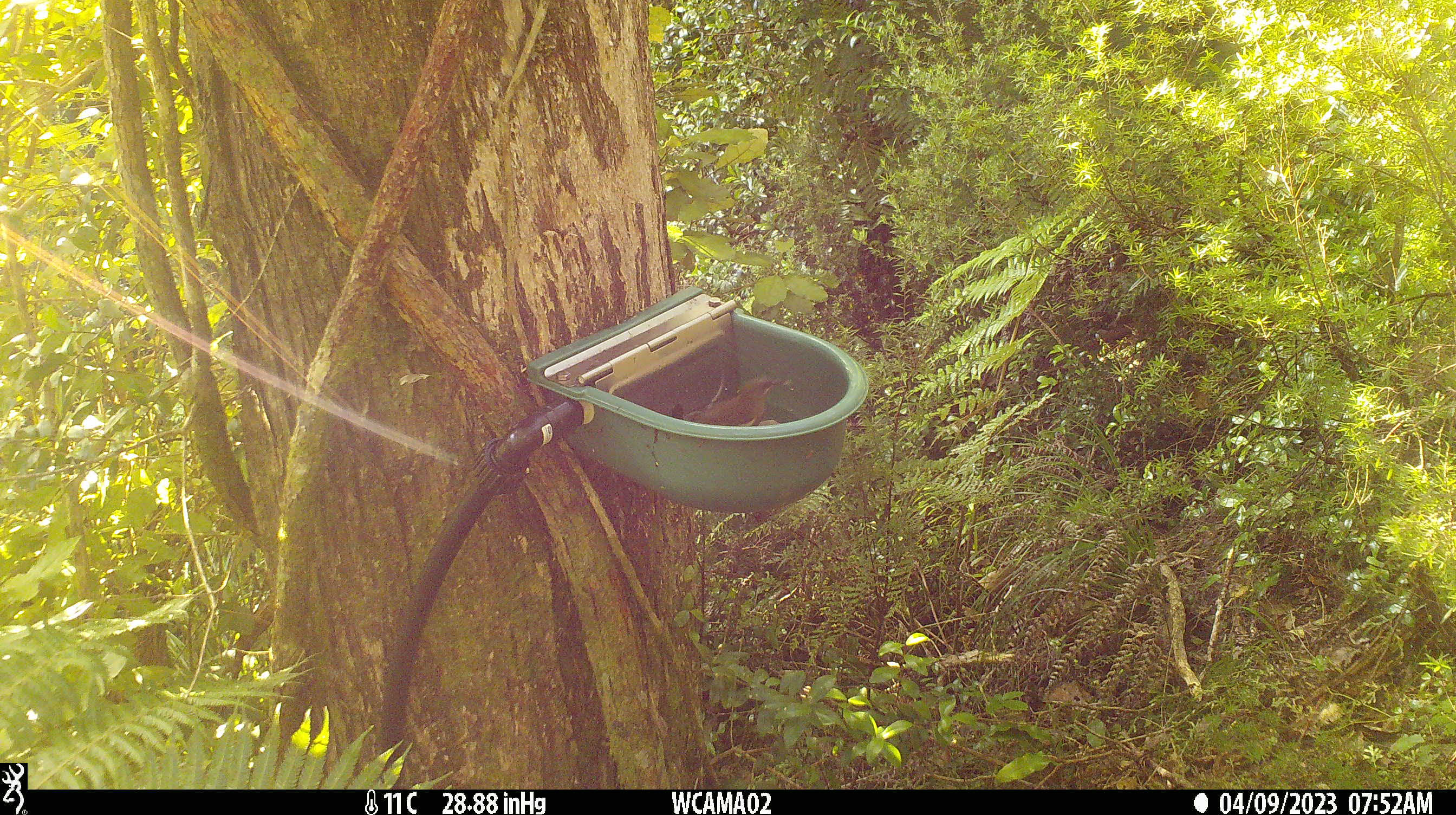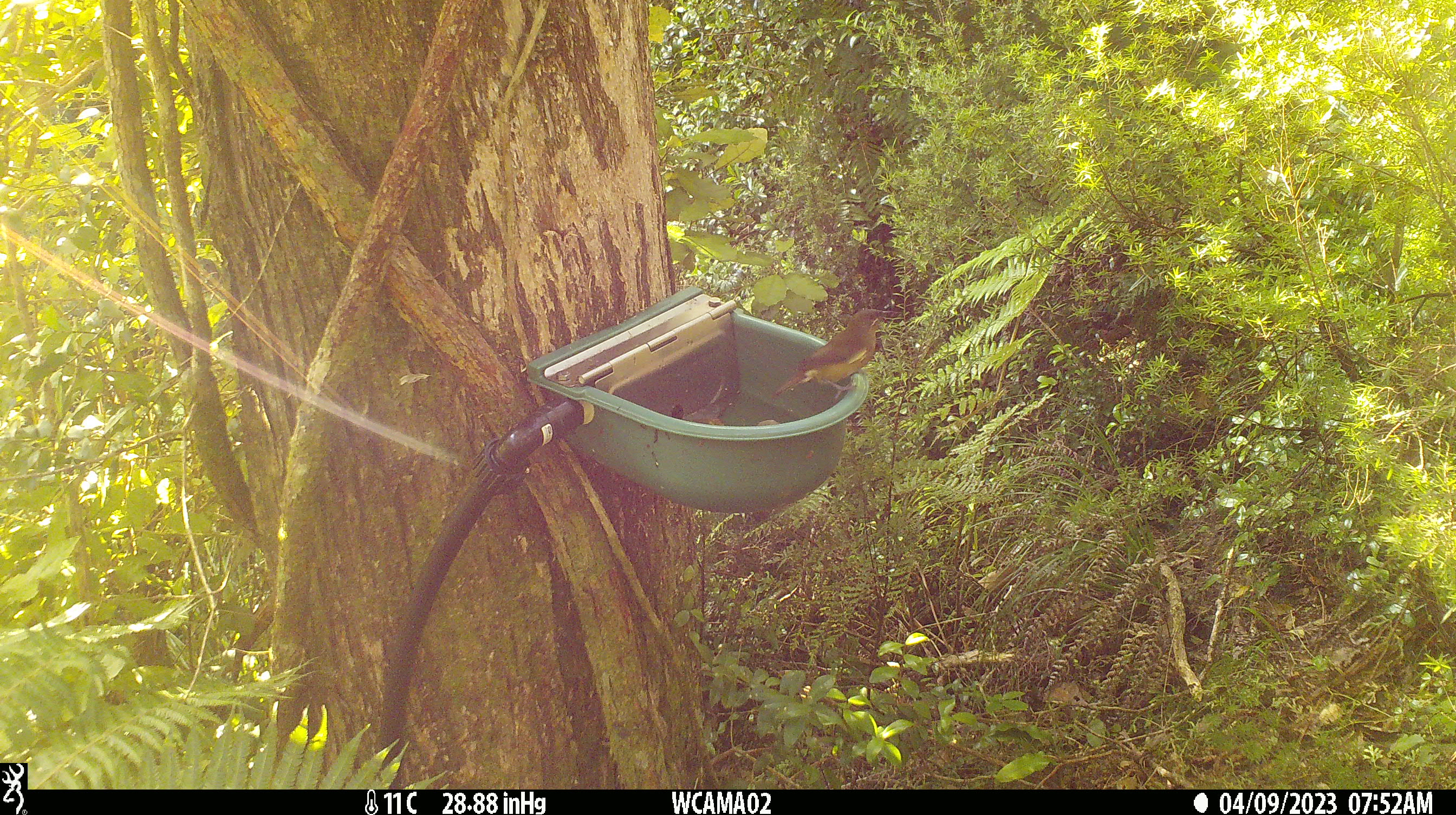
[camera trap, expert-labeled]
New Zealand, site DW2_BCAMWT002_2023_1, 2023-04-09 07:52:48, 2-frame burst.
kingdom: Animalia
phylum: Chordata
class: Aves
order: Passeriformes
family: Meliphagidae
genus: Anthornis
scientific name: Anthornis melanura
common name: new zealand bellbird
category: bellbird